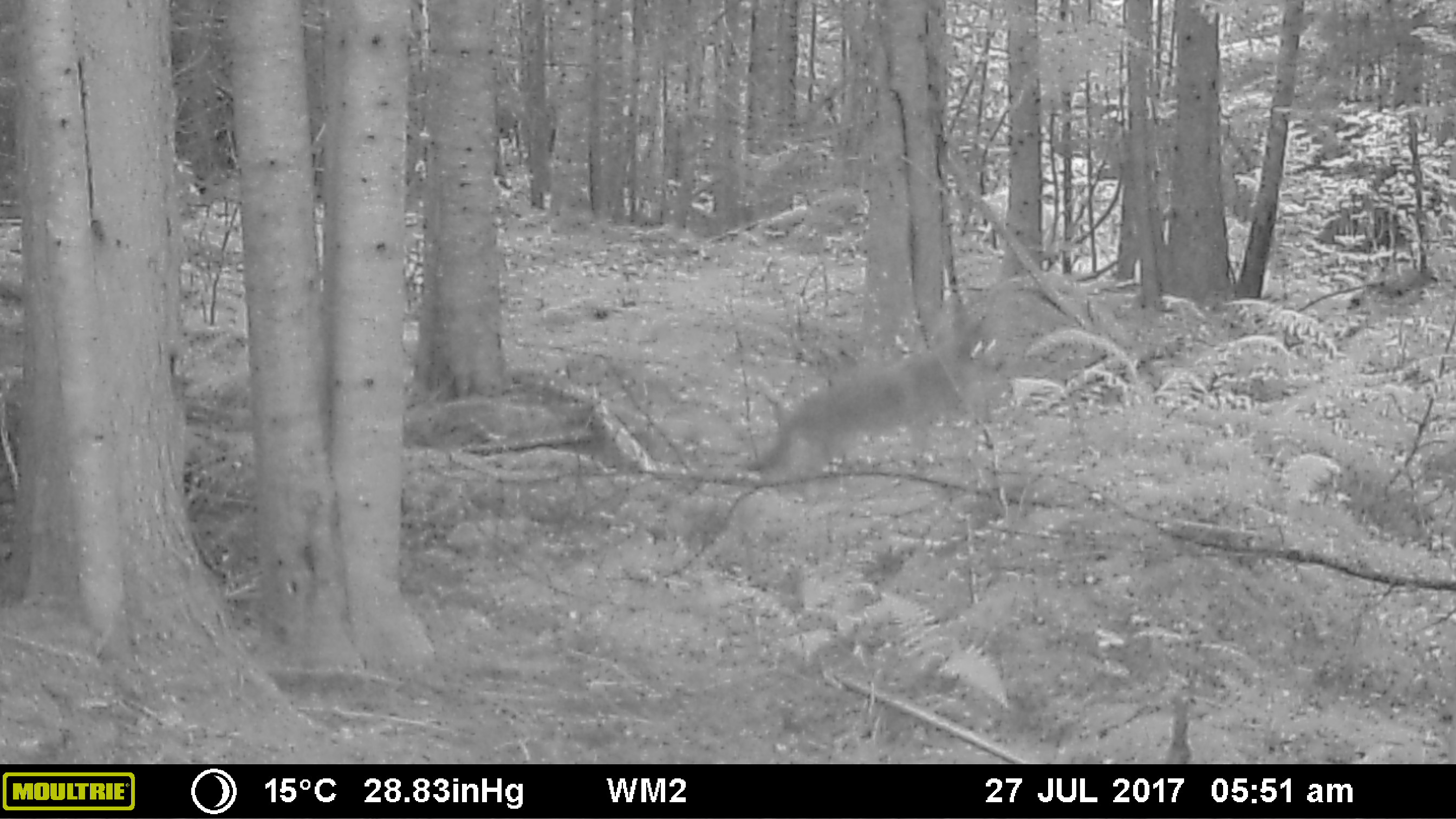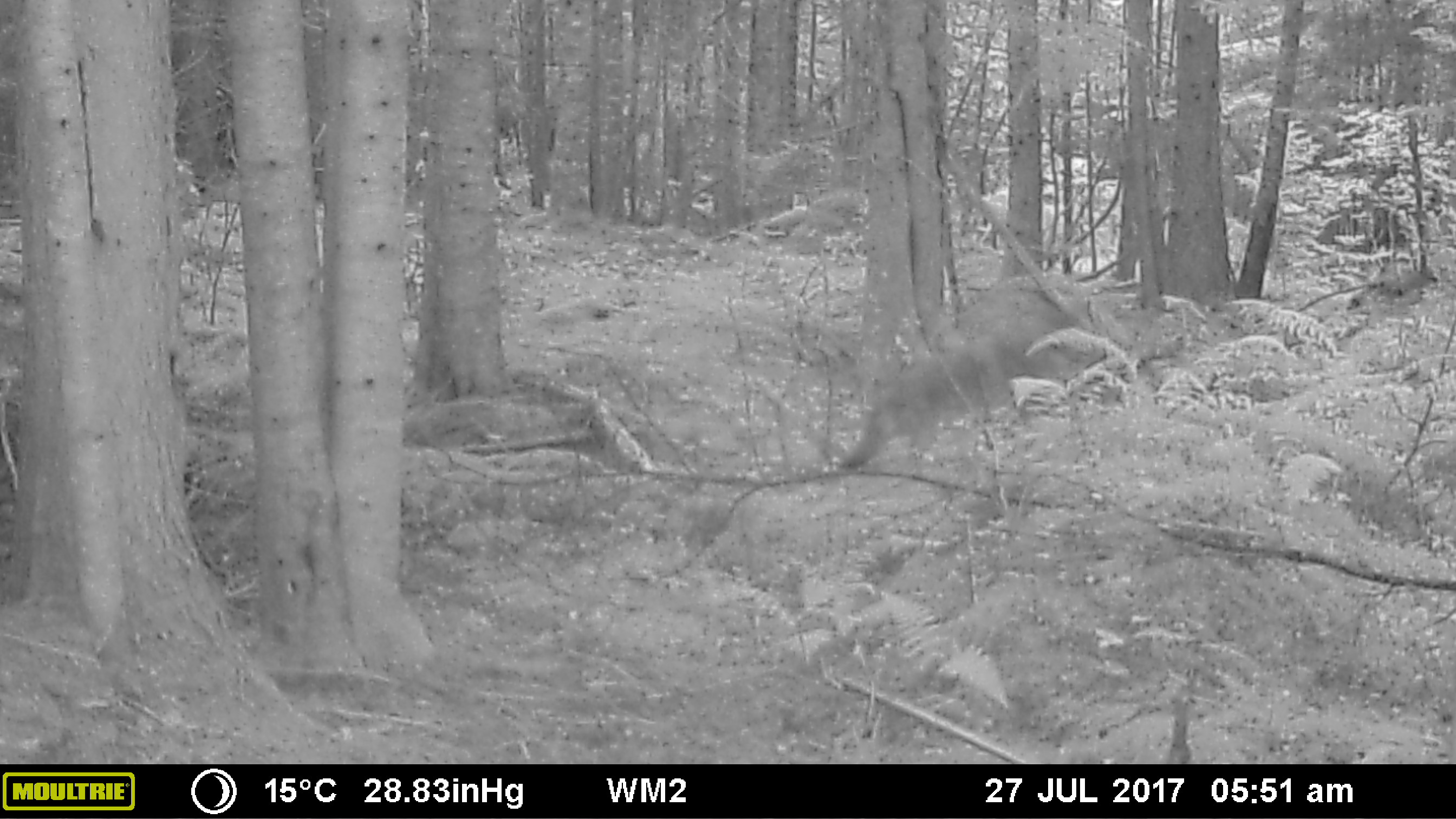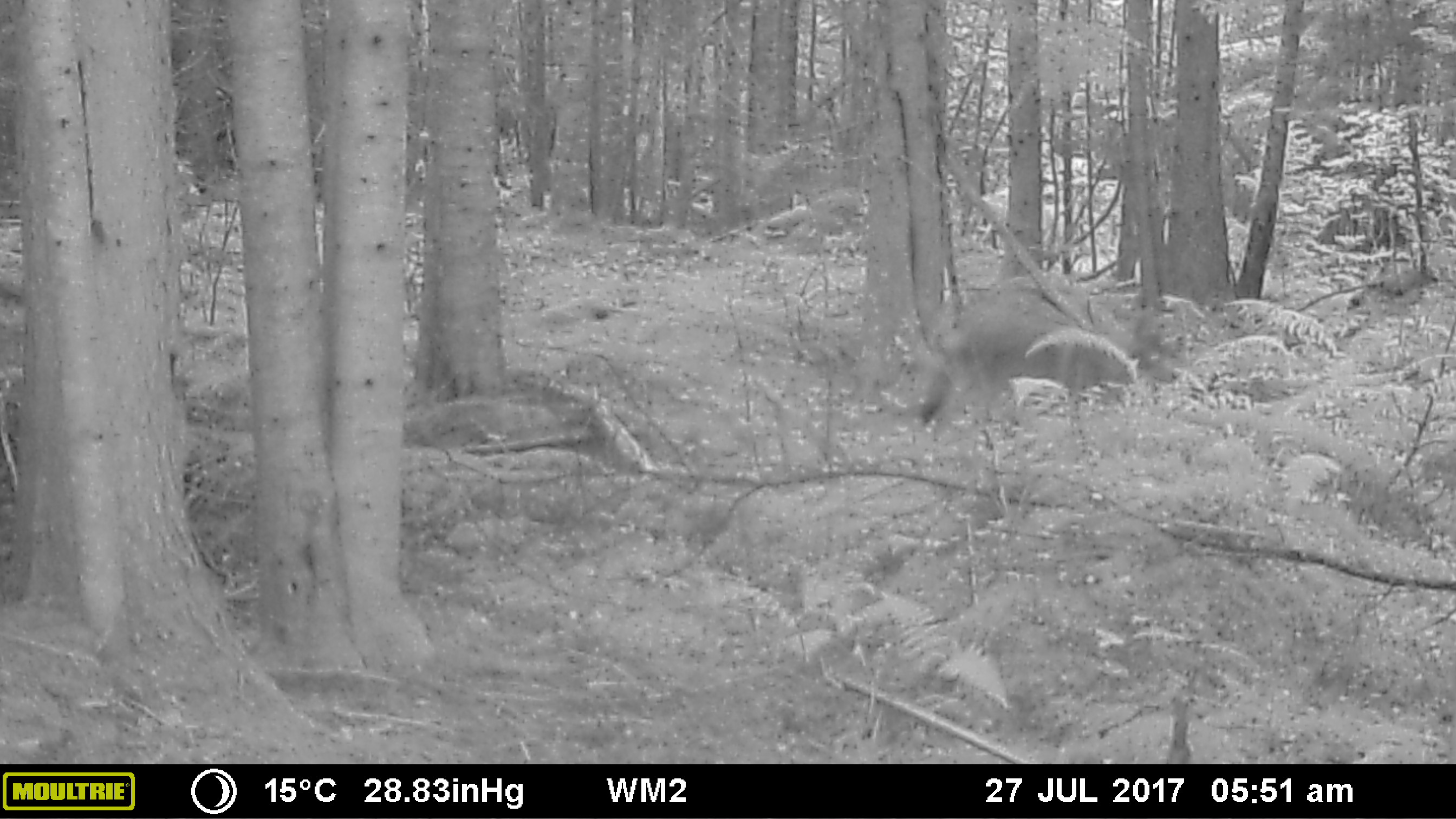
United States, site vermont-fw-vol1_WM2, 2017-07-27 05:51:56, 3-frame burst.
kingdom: Animalia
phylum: Chordata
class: Mammalia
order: Carnivora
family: Canidae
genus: Canis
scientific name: Canis latrans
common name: coyote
Coyote (Canis latrans).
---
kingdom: Animalia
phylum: Chordata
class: Mammalia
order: Carnivora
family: Canidae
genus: Urocyon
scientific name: Urocyon cinereoargenteus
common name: gray fox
Gray fox (Urocyon cinereoargenteus).